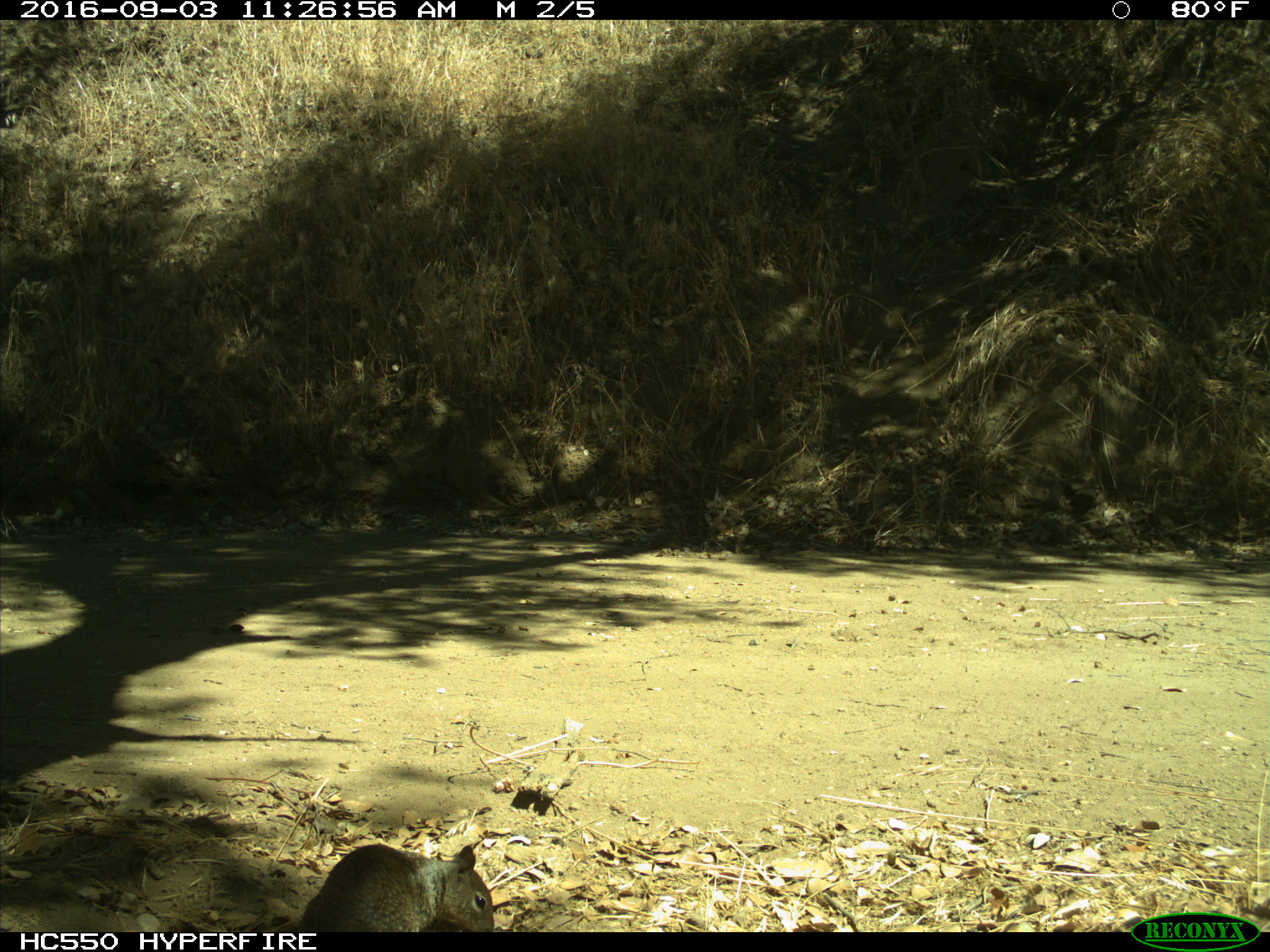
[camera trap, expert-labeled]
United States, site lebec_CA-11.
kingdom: Animalia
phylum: Chordata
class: Mammalia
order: Rodentia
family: Sciuridae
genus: Otospermophilus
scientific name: Otospermophilus beecheyi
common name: california ground squirrel